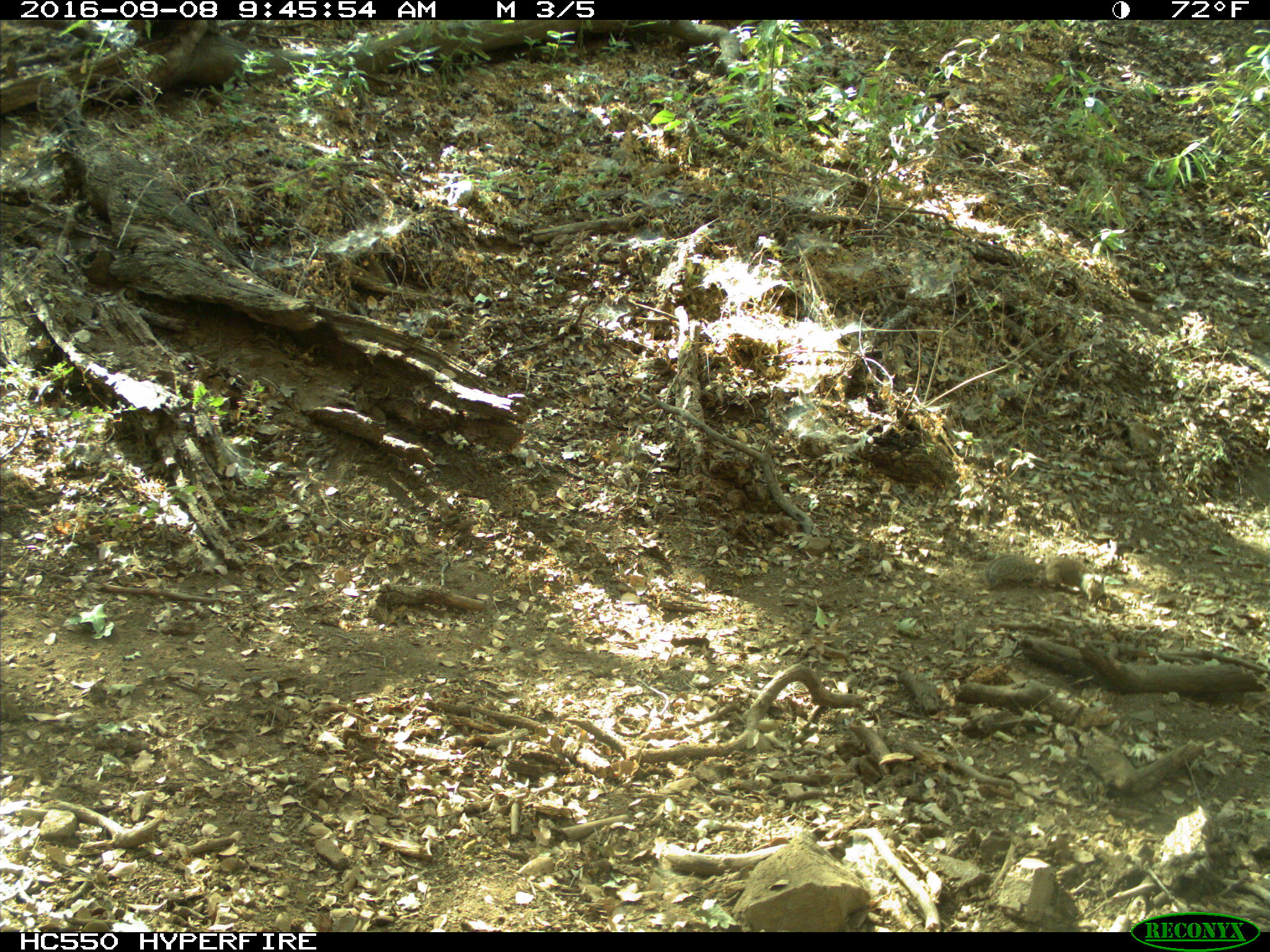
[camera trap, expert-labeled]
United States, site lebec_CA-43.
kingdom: Animalia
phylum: Chordata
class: Mammalia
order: Rodentia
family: Sciuridae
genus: Otospermophilus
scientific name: Otospermophilus beecheyi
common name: california ground squirrel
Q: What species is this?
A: Otospermophilus beecheyi (california ground squirrel).